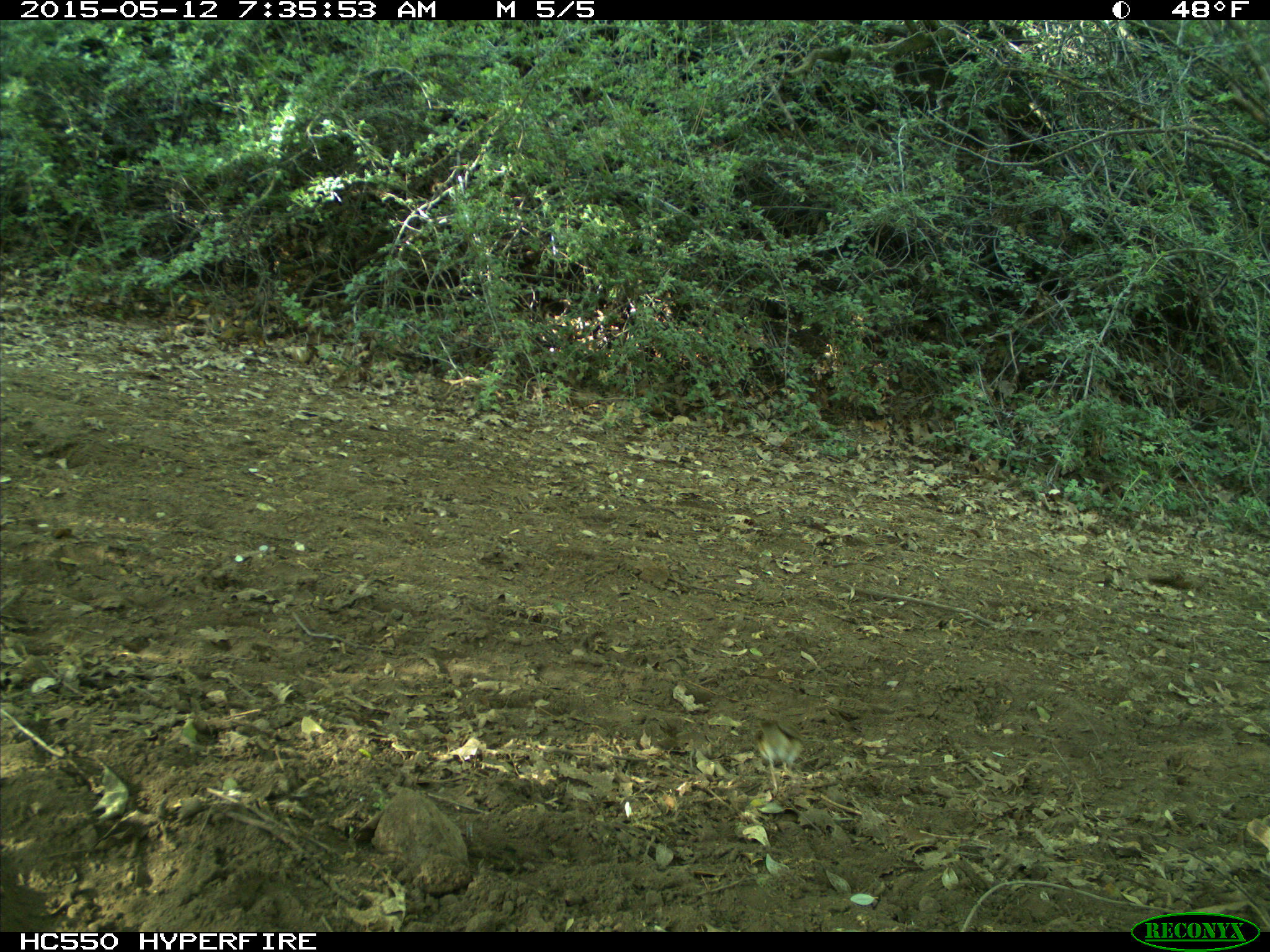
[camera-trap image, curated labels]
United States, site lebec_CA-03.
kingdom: Animalia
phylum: Chordata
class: Aves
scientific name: Aves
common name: birds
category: unidentified bird